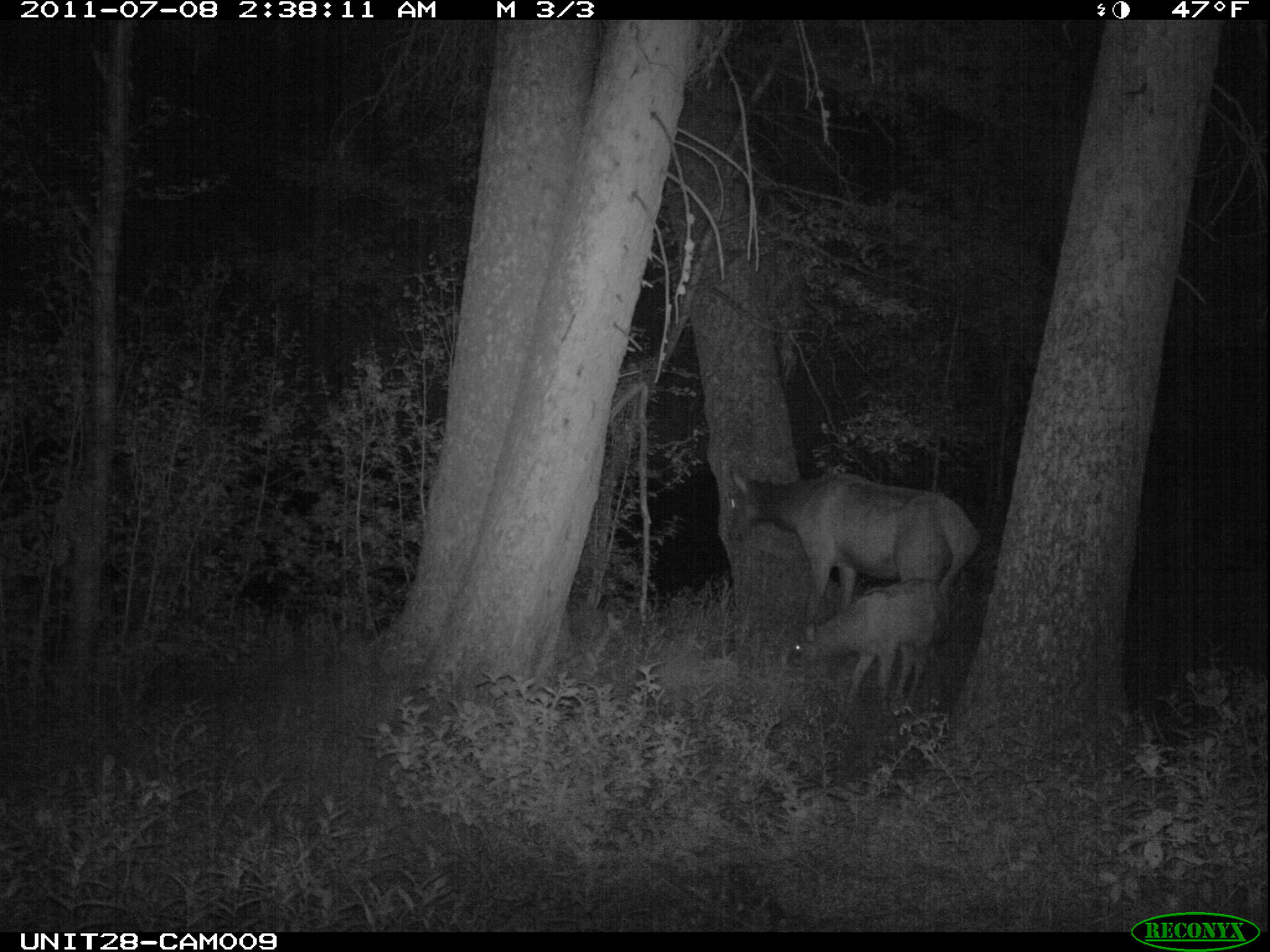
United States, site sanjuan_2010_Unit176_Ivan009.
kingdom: Animalia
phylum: Chordata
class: Mammalia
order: Artiodactyla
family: Cervidae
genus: Cervus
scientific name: Cervus elaphus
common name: red deer